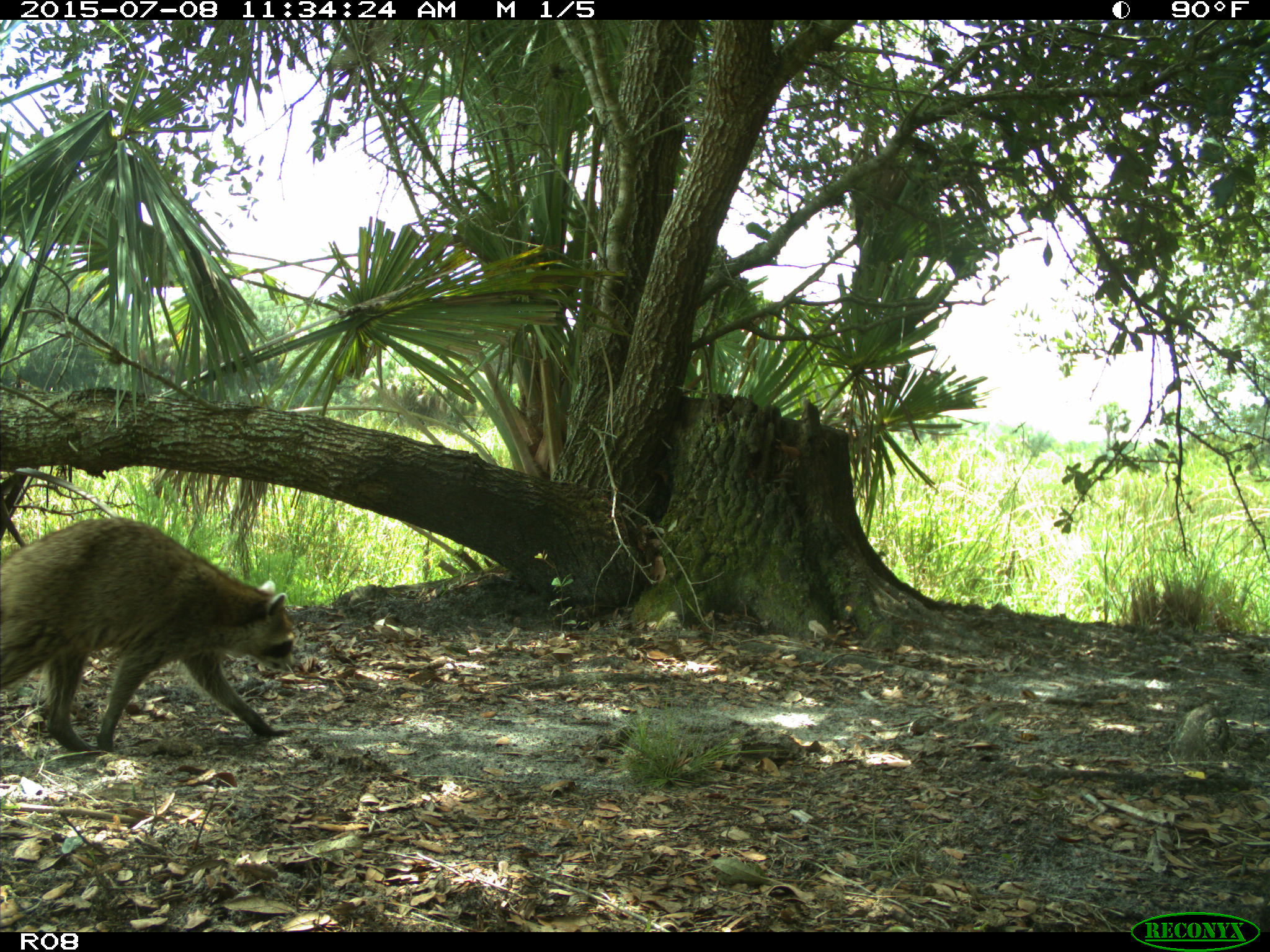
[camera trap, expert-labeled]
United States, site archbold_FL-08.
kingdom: Animalia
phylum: Chordata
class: Mammalia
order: Carnivora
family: Procyonidae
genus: Procyon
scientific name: Procyon lotor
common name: common raccoon